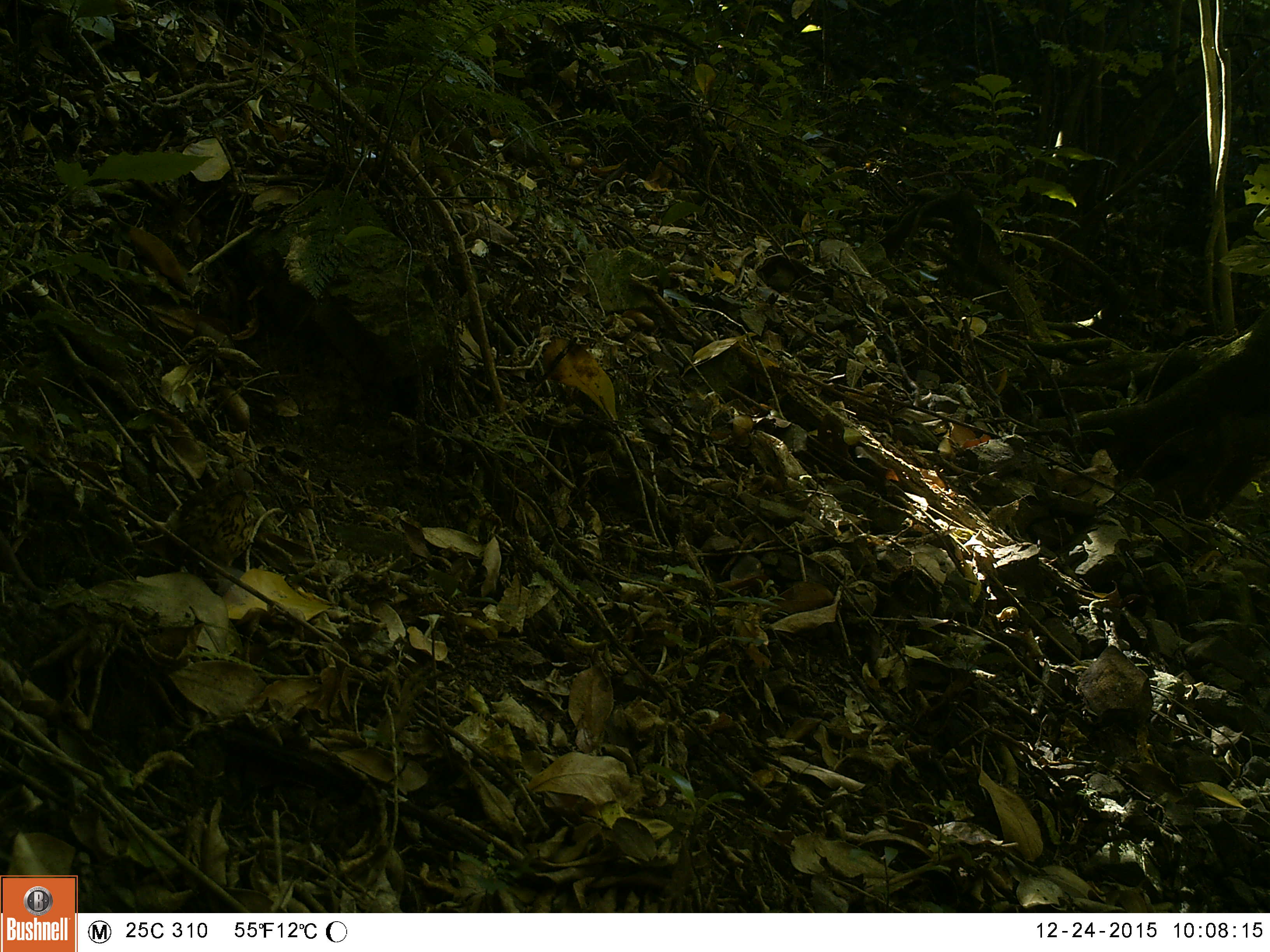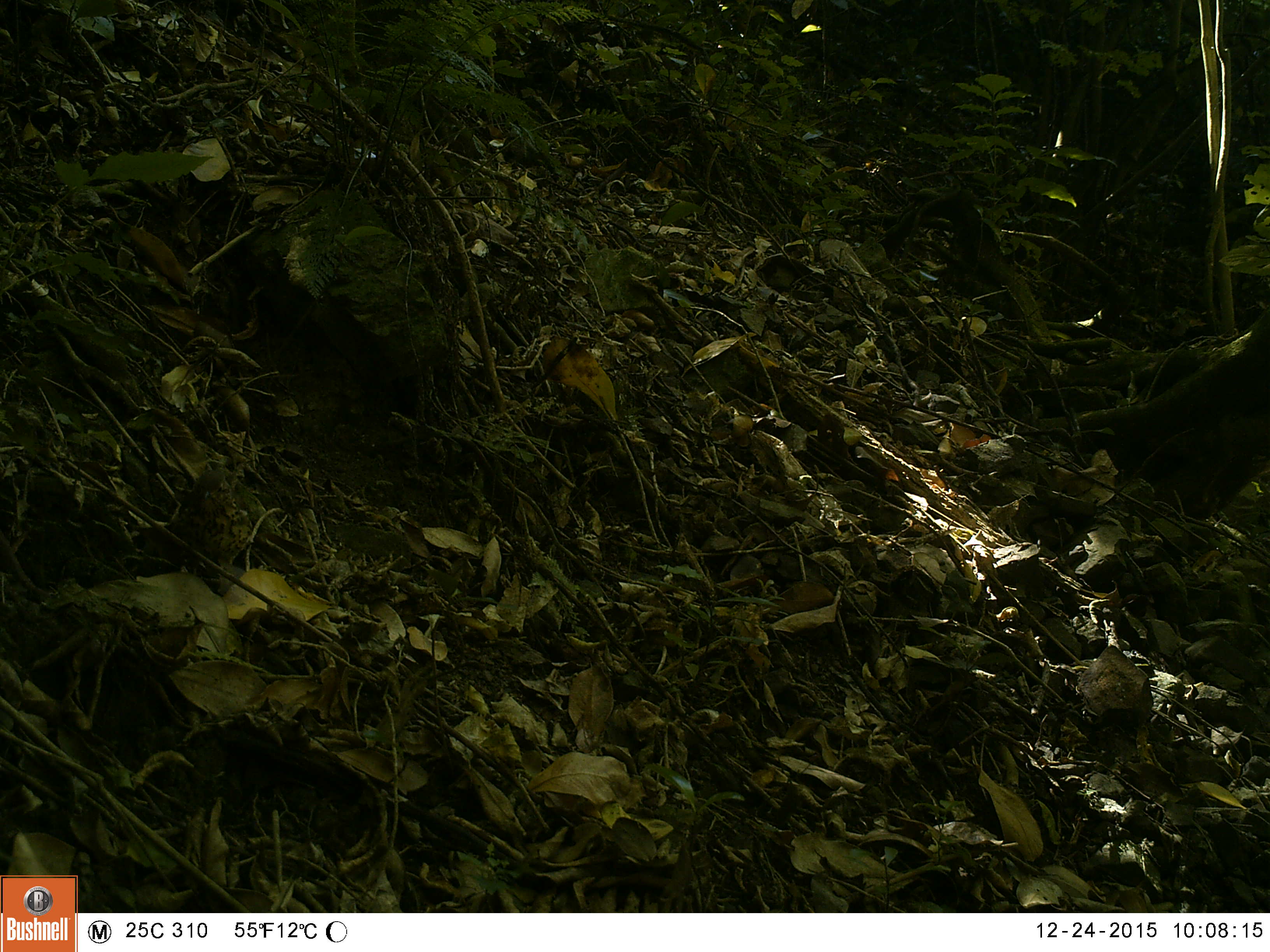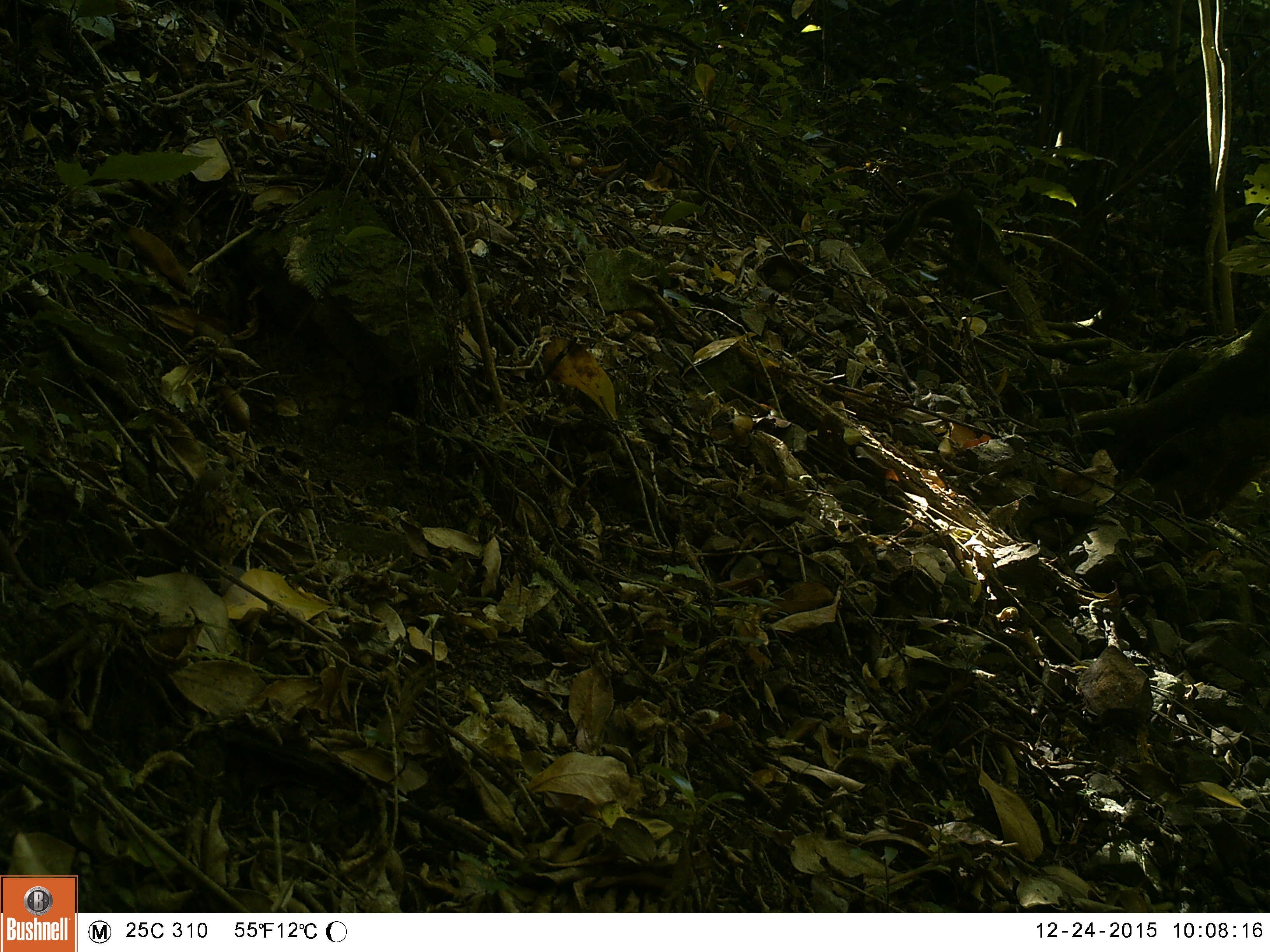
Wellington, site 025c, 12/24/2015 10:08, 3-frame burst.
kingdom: Animalia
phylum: Chordata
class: Aves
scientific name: Aves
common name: bird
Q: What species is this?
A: Bird (Aves).